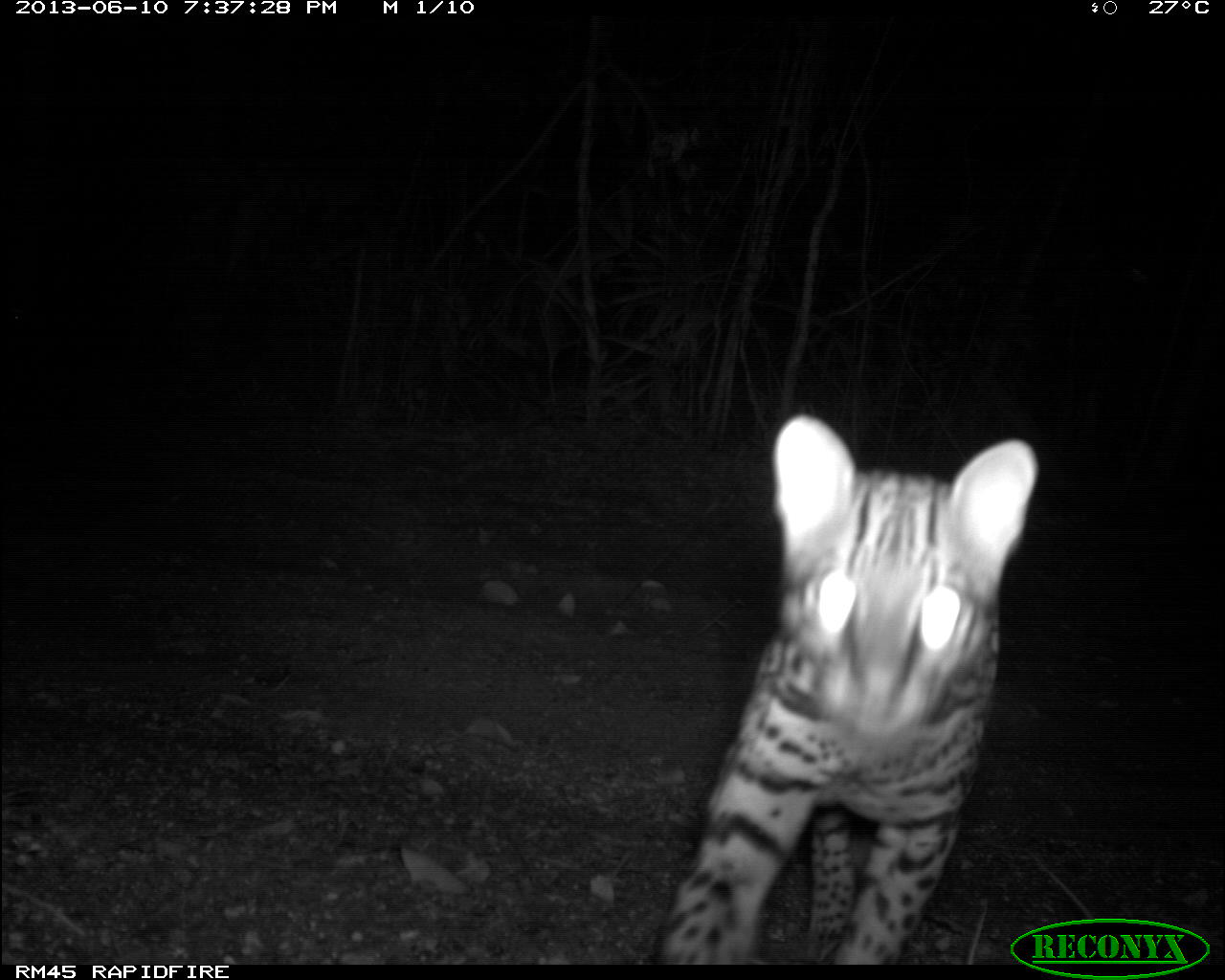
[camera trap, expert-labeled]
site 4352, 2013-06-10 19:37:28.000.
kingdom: Animalia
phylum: Chordata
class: Mammalia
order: Carnivora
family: Felidae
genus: Leopardus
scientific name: Leopardus pardalis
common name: ocelot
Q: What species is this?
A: Leopardus pardalis (ocelot).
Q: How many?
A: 1.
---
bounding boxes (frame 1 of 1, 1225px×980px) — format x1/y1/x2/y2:
leopardus pardalis: 670/412/1035/963